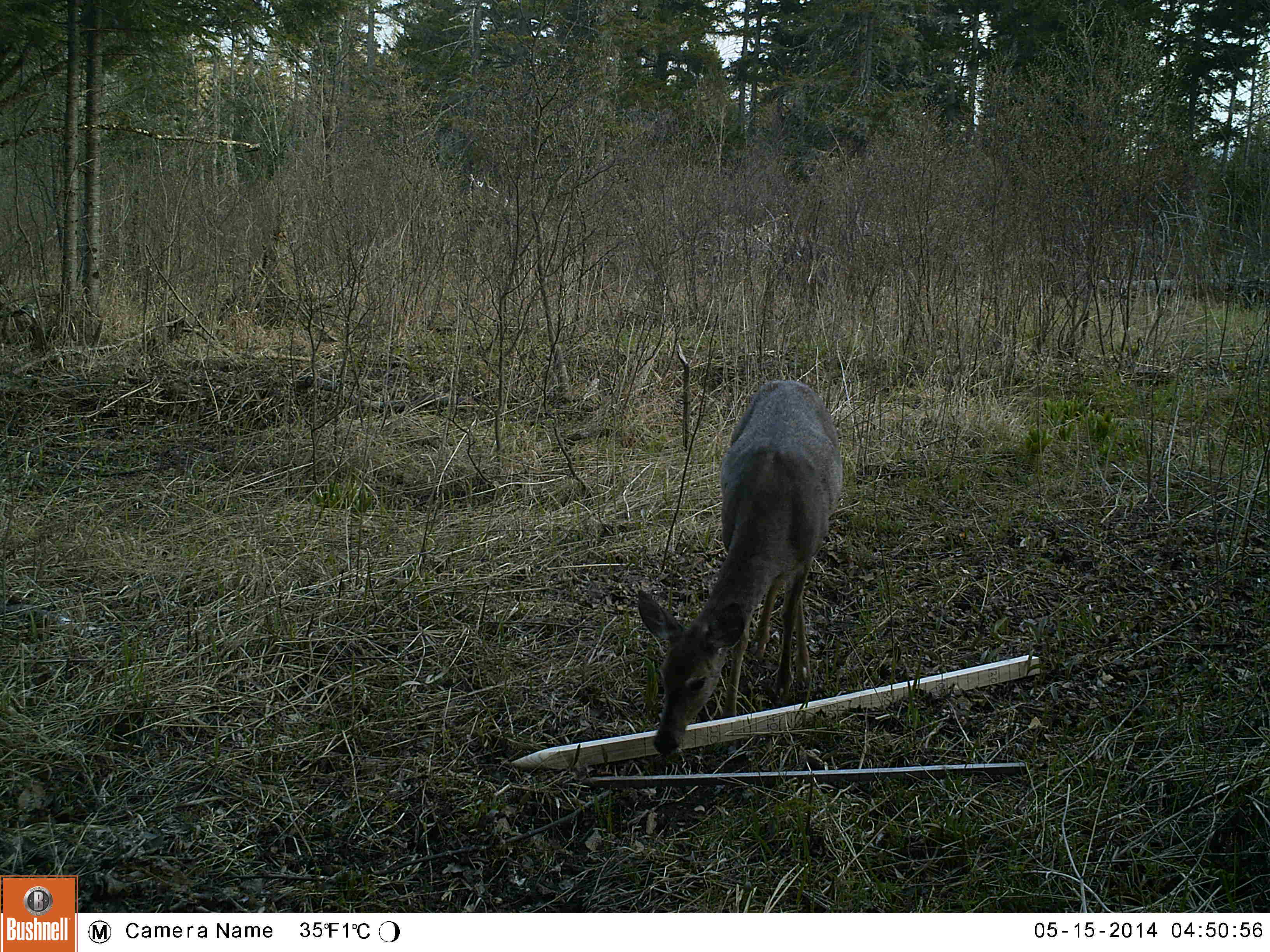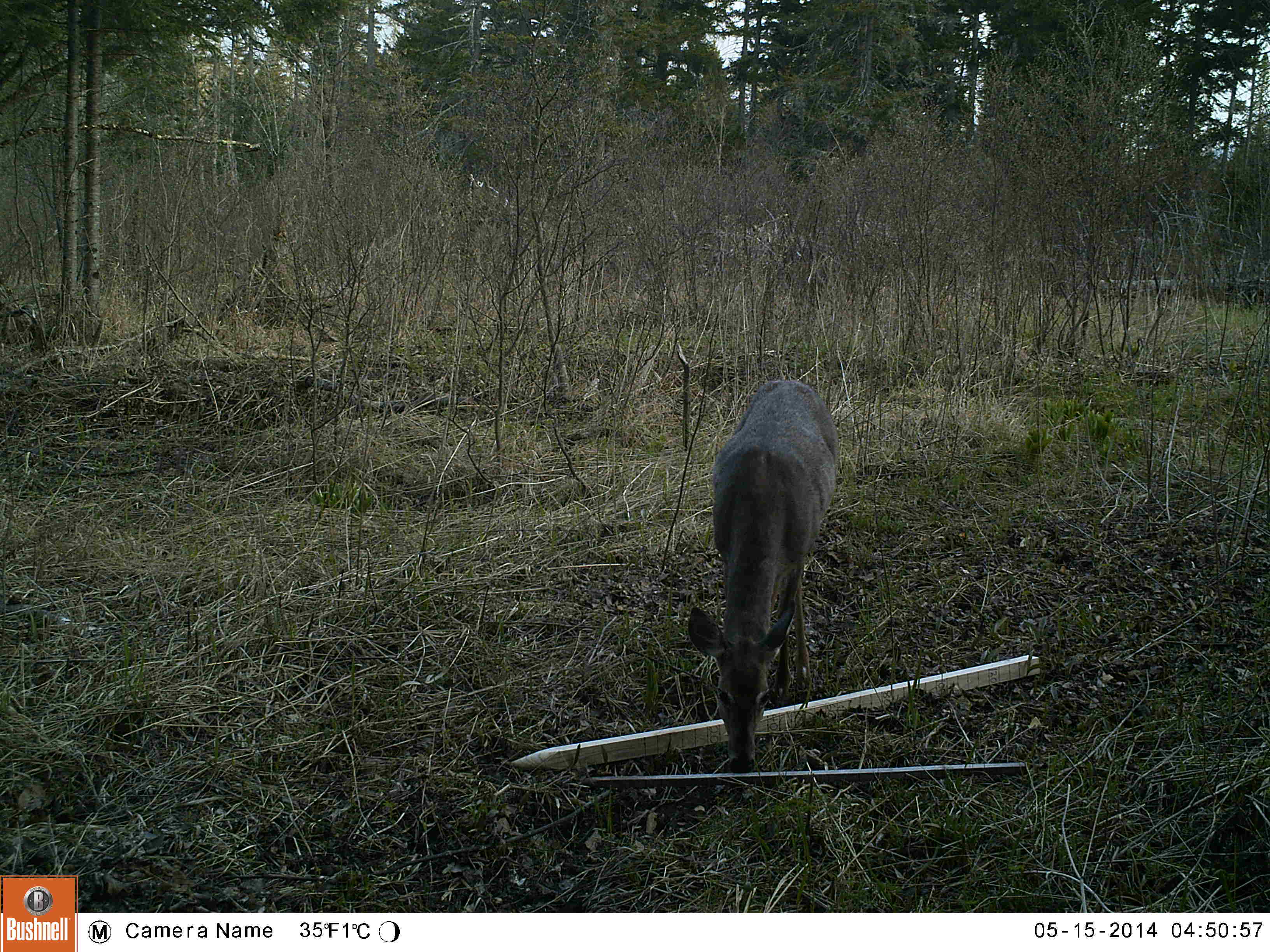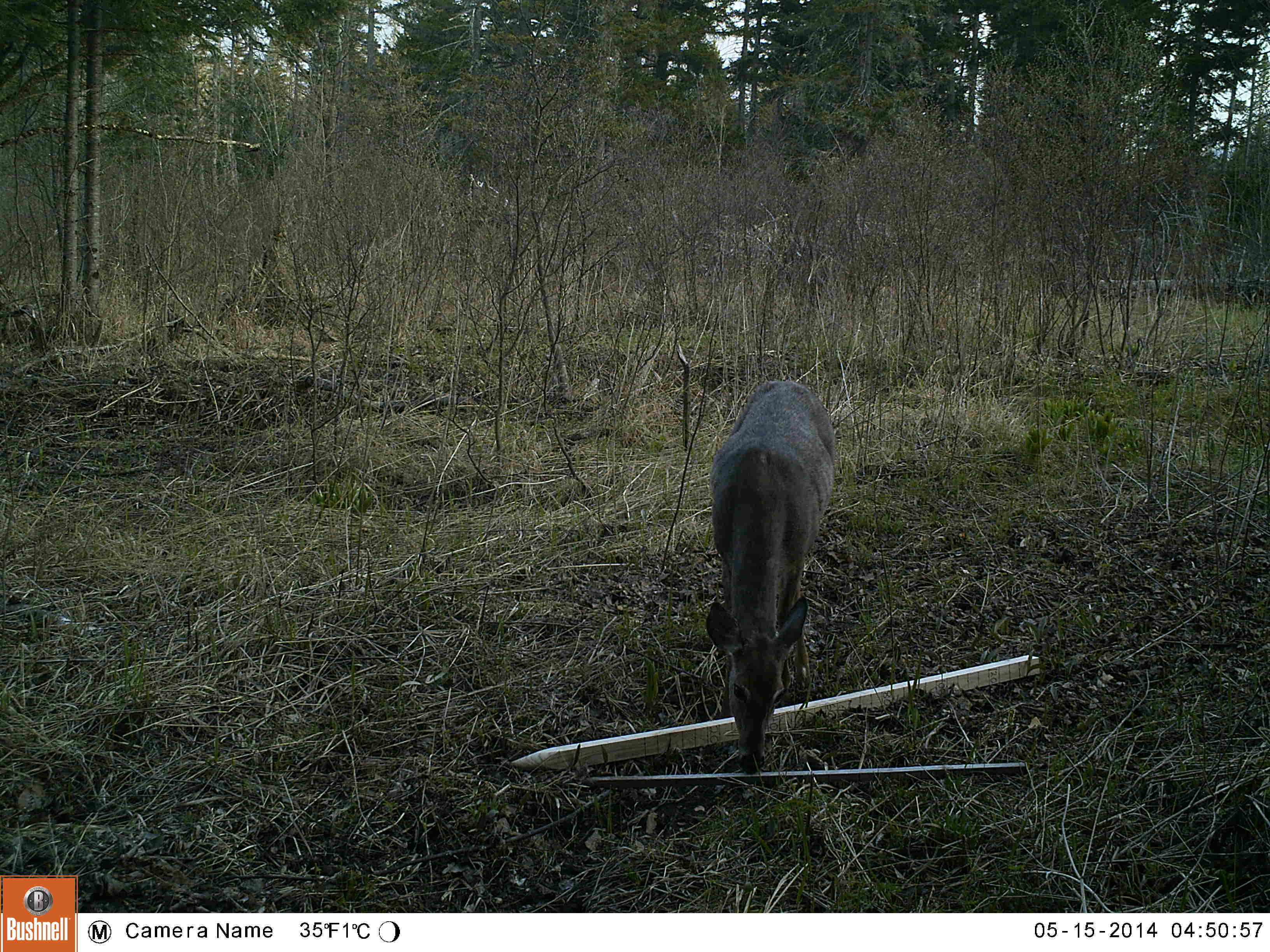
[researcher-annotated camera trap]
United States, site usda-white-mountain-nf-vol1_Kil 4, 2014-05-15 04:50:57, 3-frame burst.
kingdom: Animalia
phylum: Chordata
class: Mammalia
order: Artiodactyla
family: Cervidae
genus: Odocoileus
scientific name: Odocoileus virginianus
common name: white-tailed deer